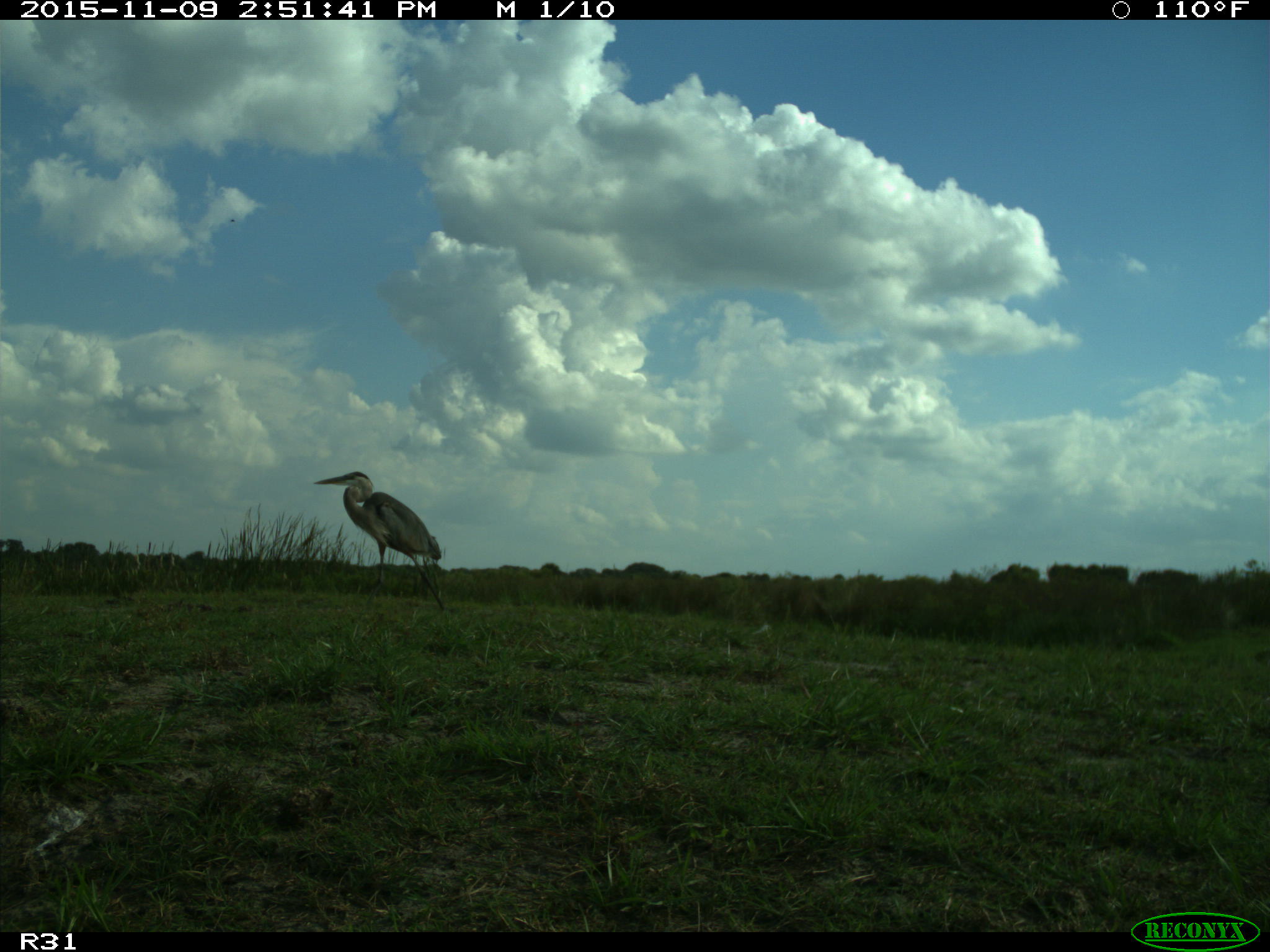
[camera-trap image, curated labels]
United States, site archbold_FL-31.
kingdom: Animalia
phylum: Chordata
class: Aves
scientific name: Aves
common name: birds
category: unidentified bird